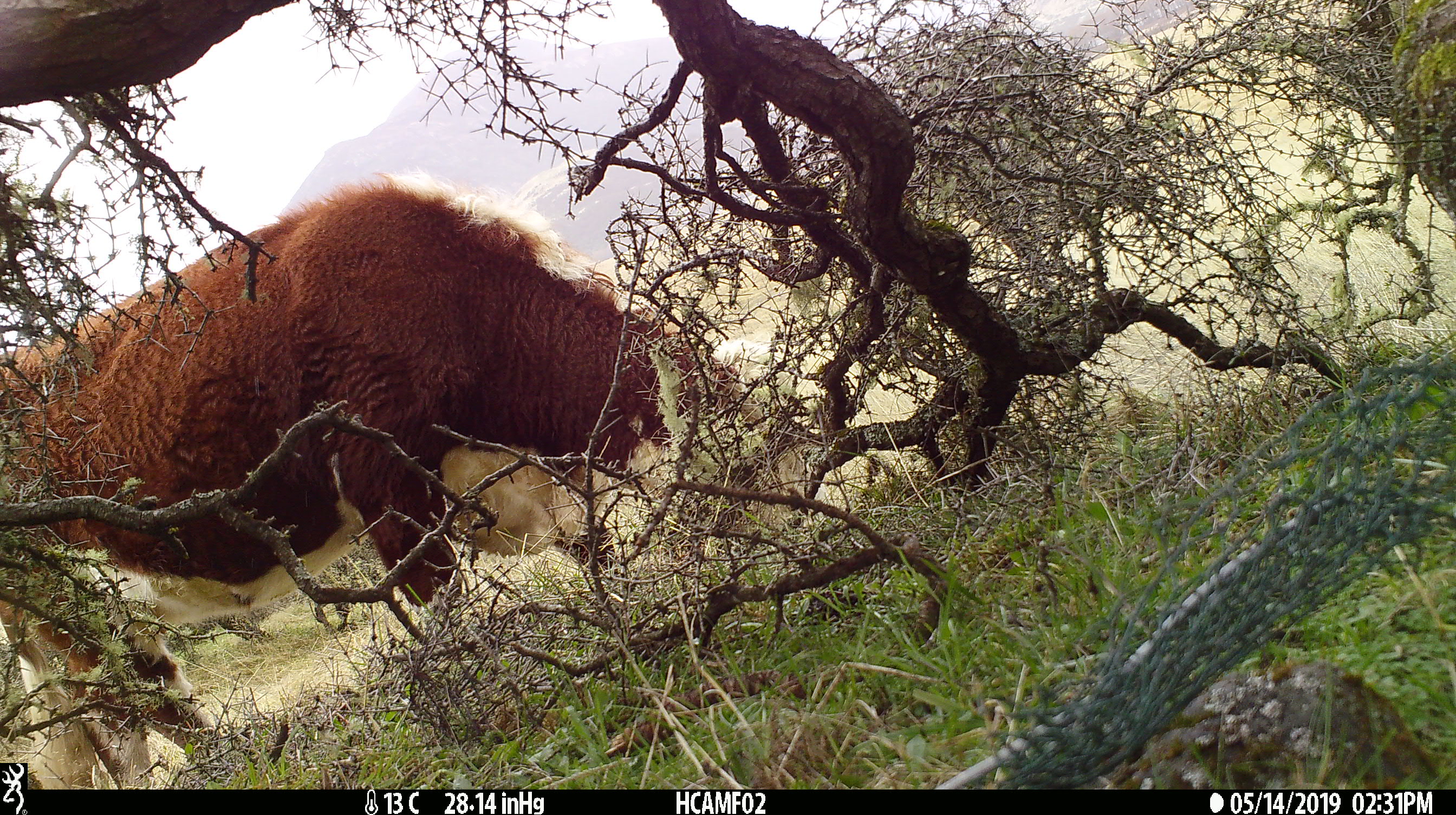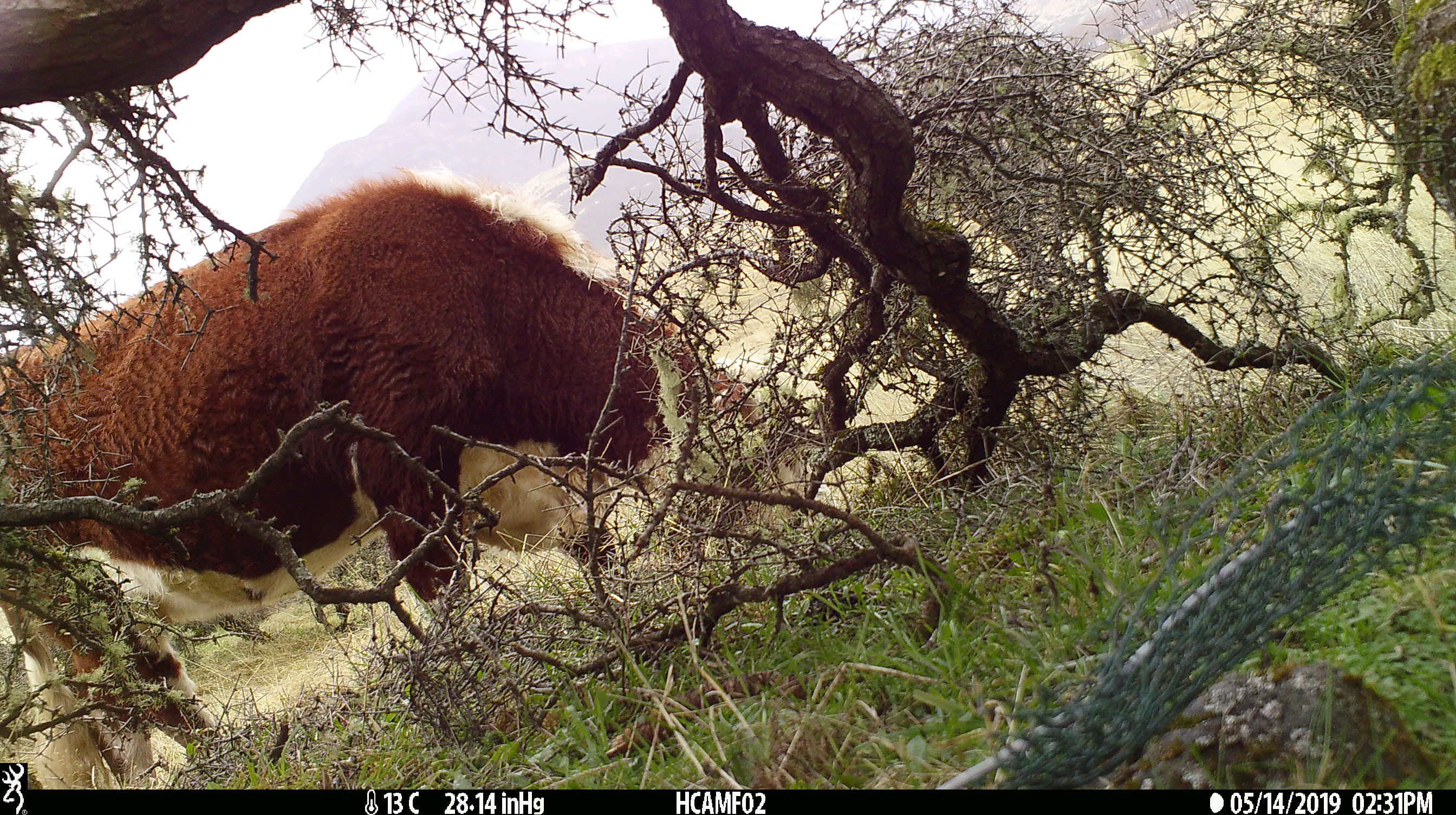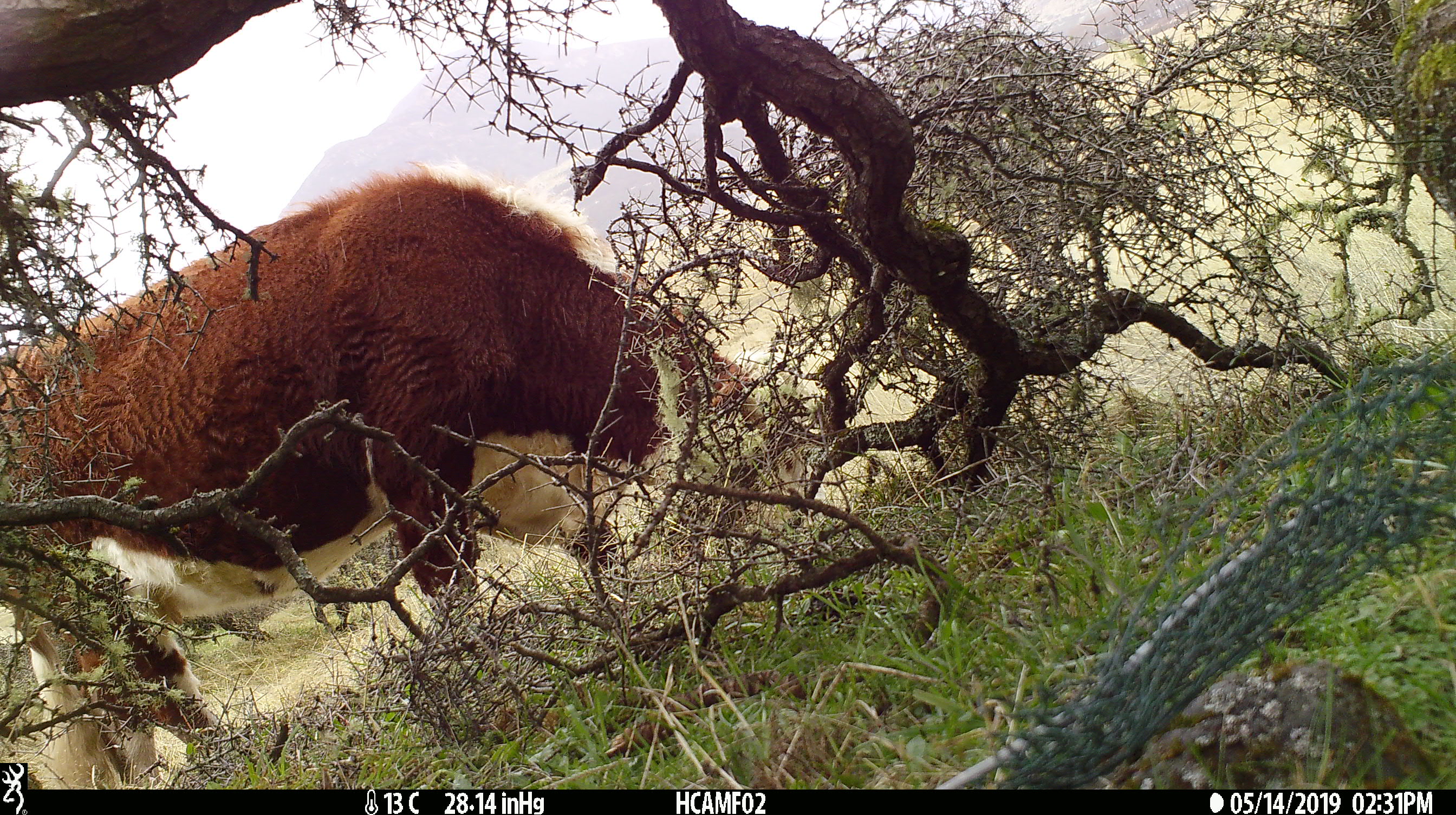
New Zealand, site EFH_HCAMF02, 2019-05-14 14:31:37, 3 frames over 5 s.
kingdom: Animalia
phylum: Chordata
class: Mammalia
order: Artiodactyla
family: Bovidae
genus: Bos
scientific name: Bos taurus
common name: domestic cow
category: cow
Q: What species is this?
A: Cow (domestic cow) (Bos taurus).